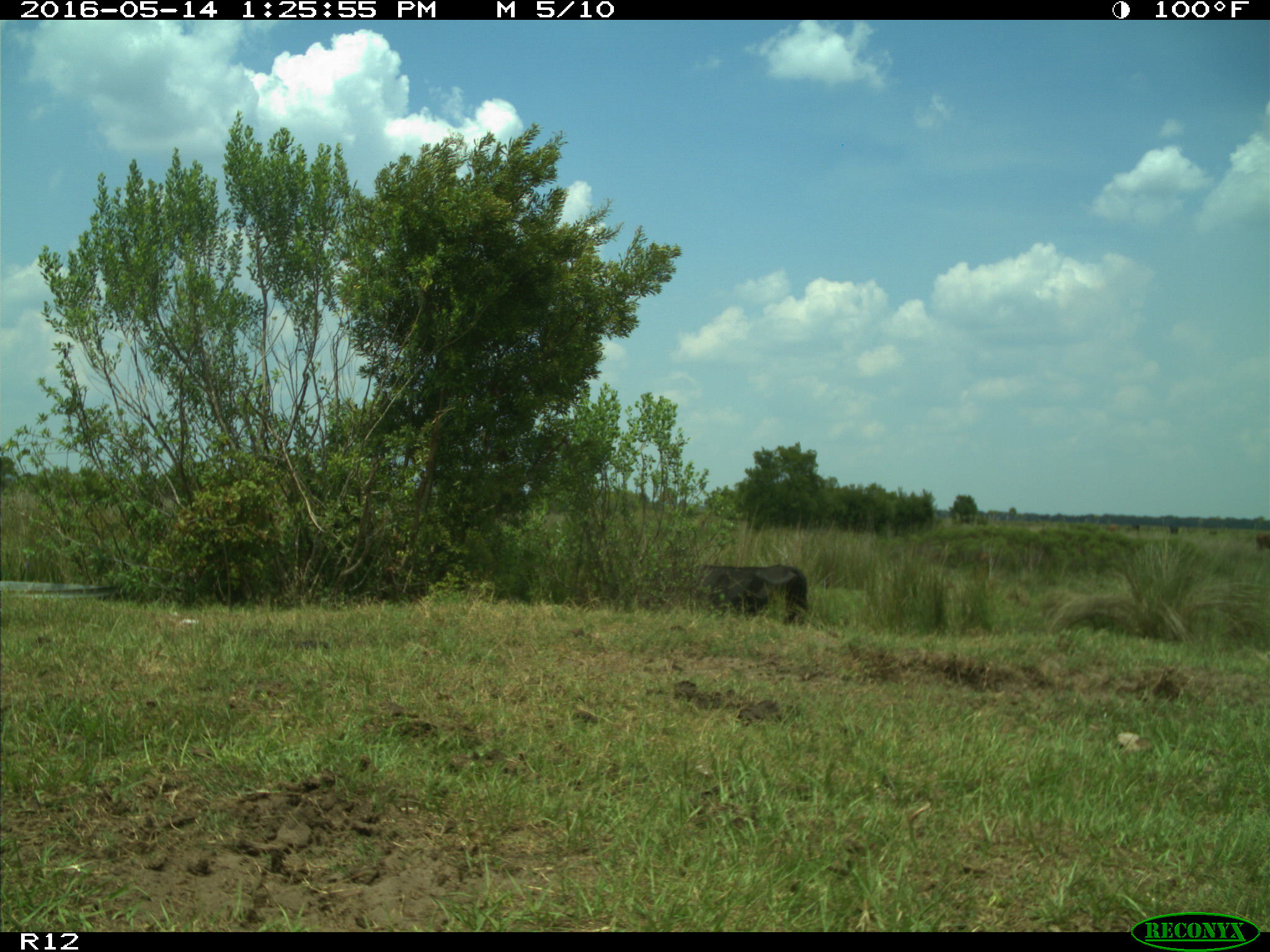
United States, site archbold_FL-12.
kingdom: Animalia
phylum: Chordata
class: Mammalia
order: Artiodactyla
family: Bovidae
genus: Bos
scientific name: Bos taurus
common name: domestic cow